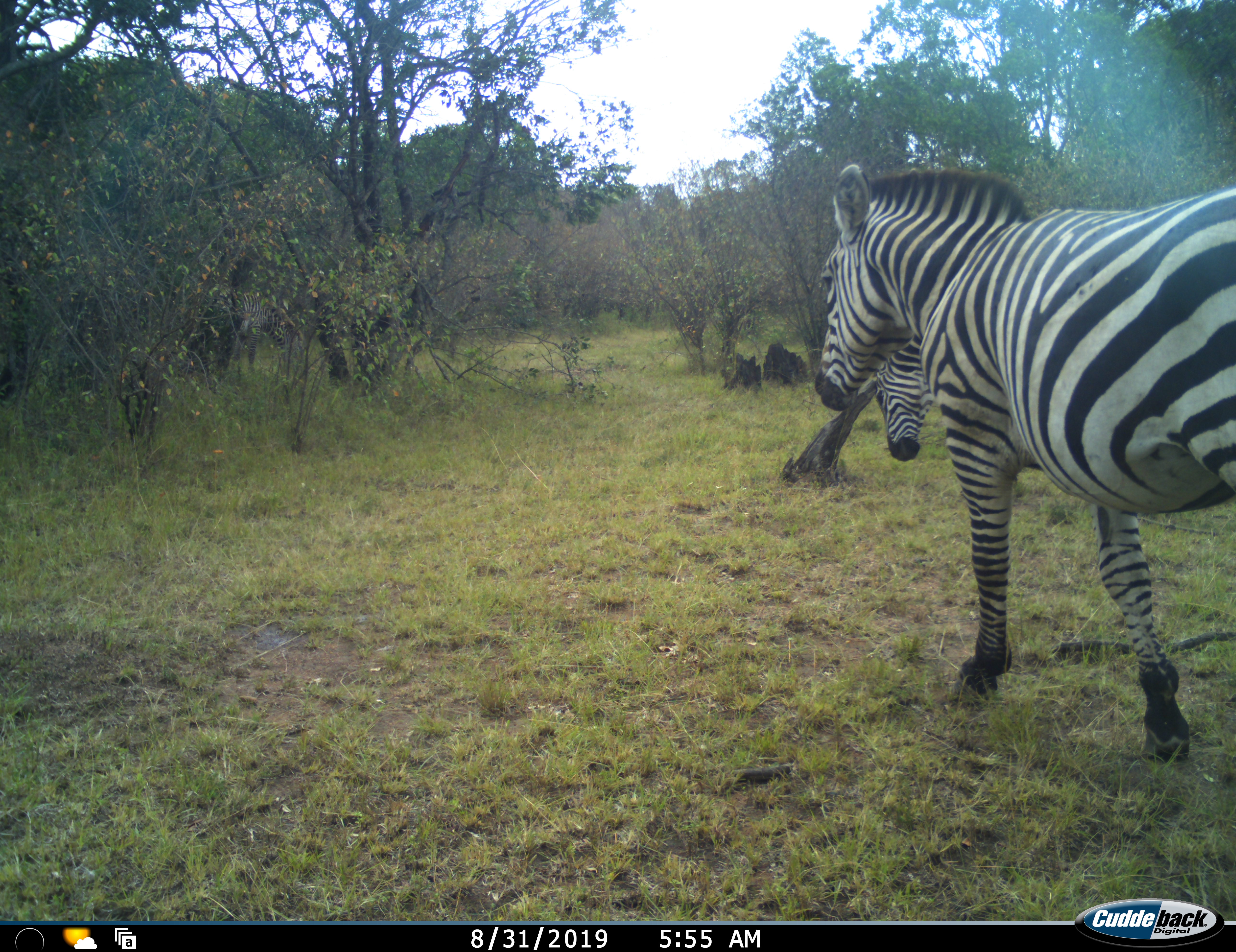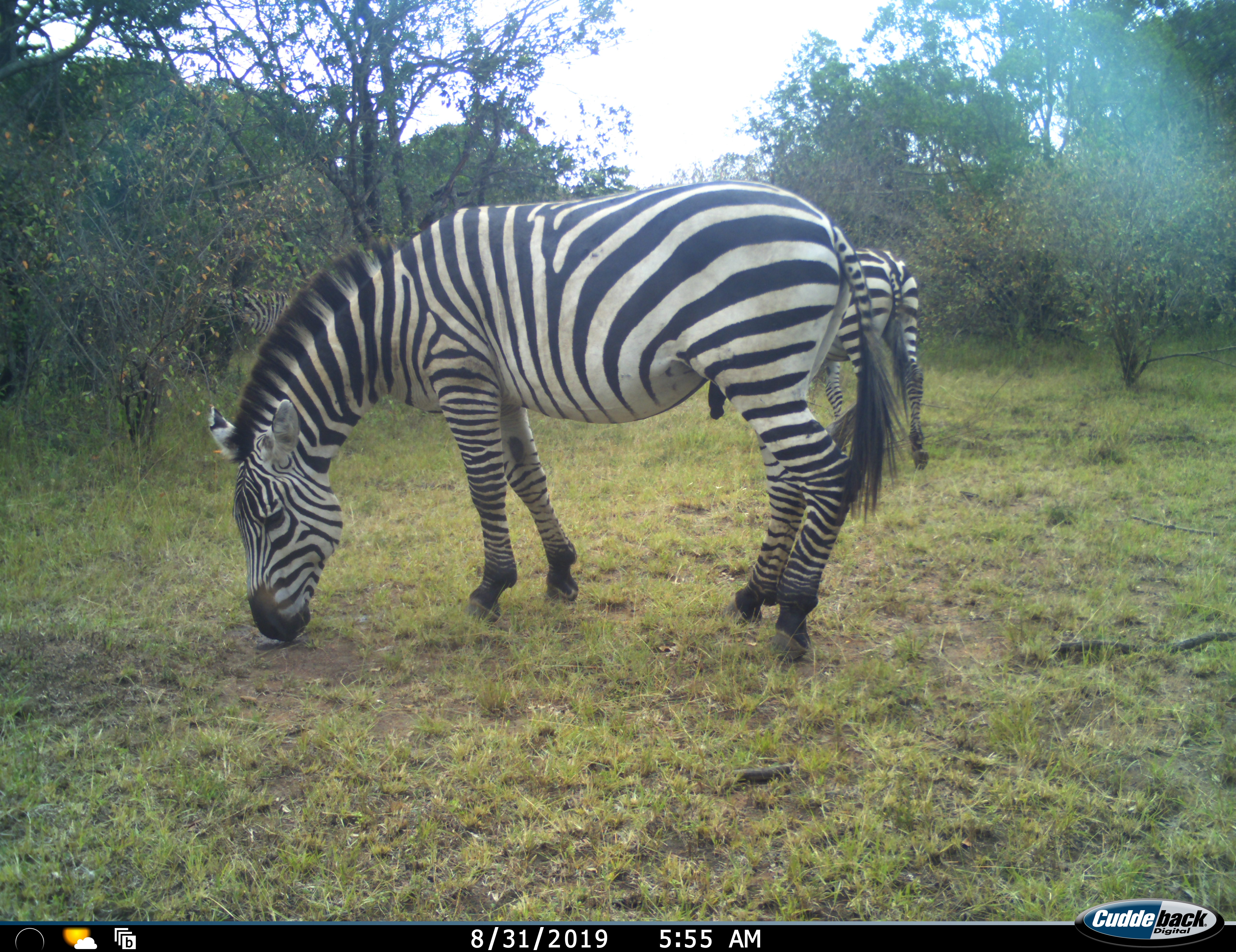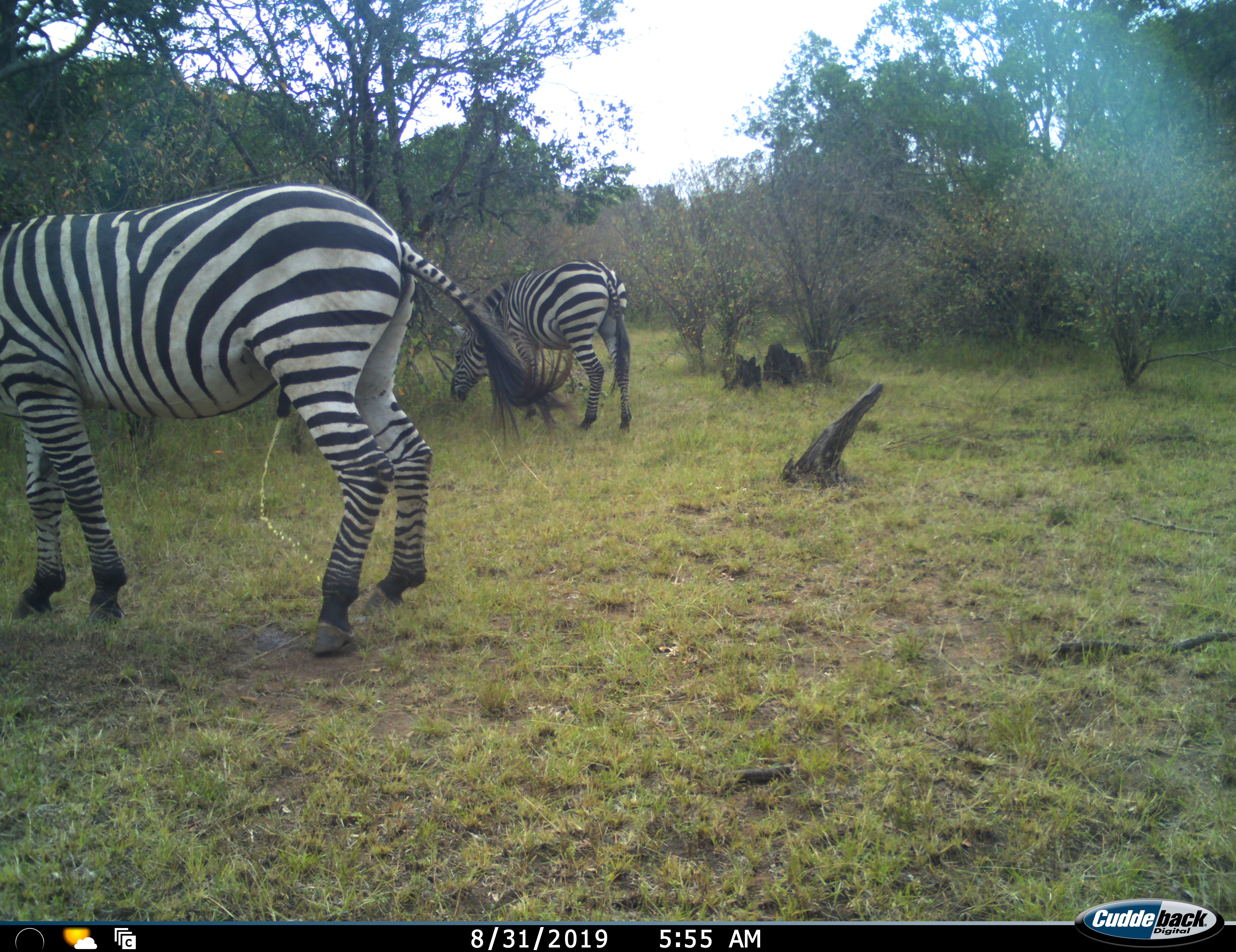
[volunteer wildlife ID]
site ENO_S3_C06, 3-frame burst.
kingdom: Animalia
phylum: Chordata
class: Mammalia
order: Perissodactyla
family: Equidae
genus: Equus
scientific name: Equus quagga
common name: plains zebra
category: zebraplains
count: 2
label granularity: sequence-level